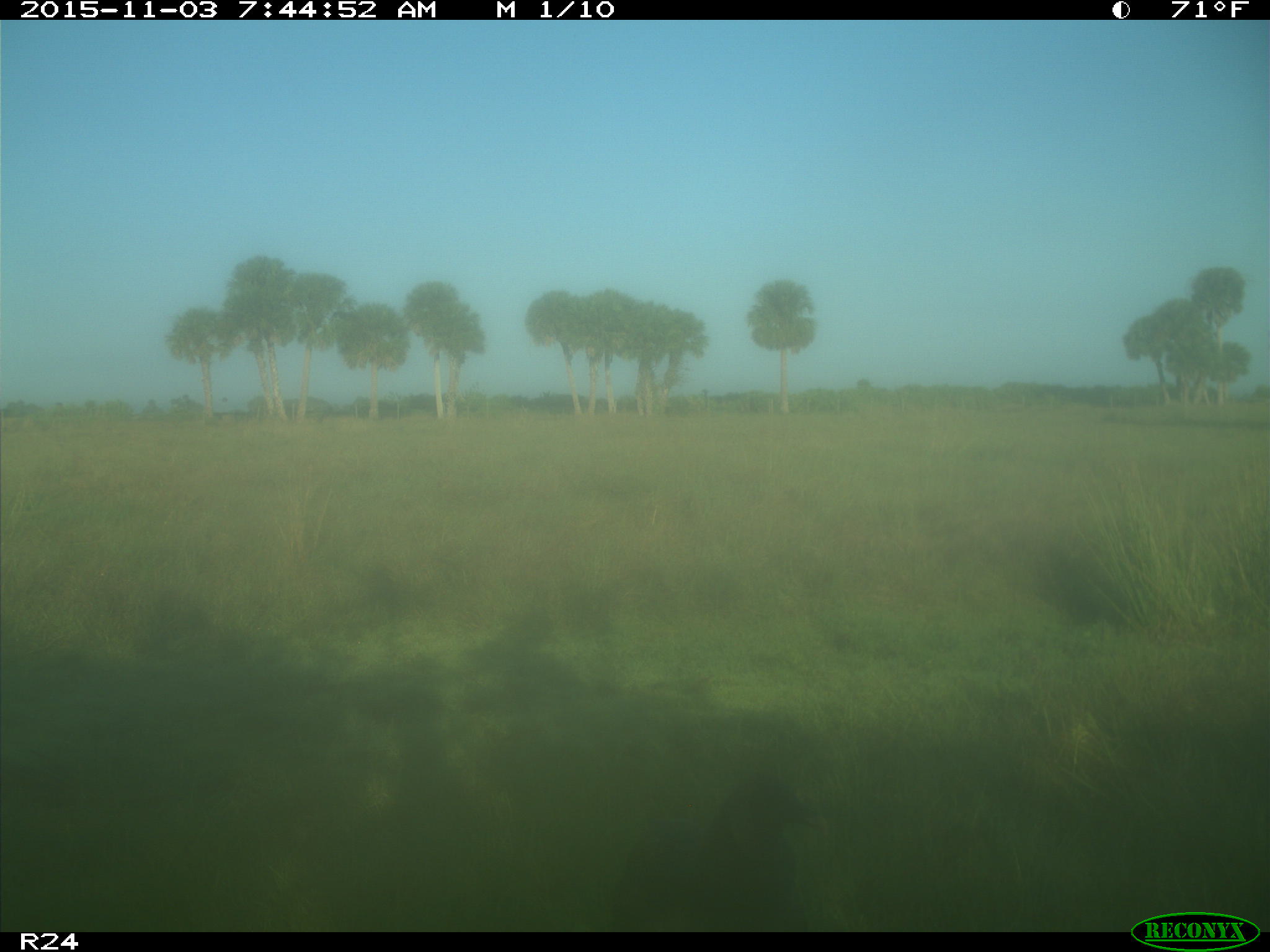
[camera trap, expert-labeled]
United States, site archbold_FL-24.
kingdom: Animalia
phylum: Chordata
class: Aves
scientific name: Aves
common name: birds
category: unidentified bird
Unidentified bird (birds) (Aves).